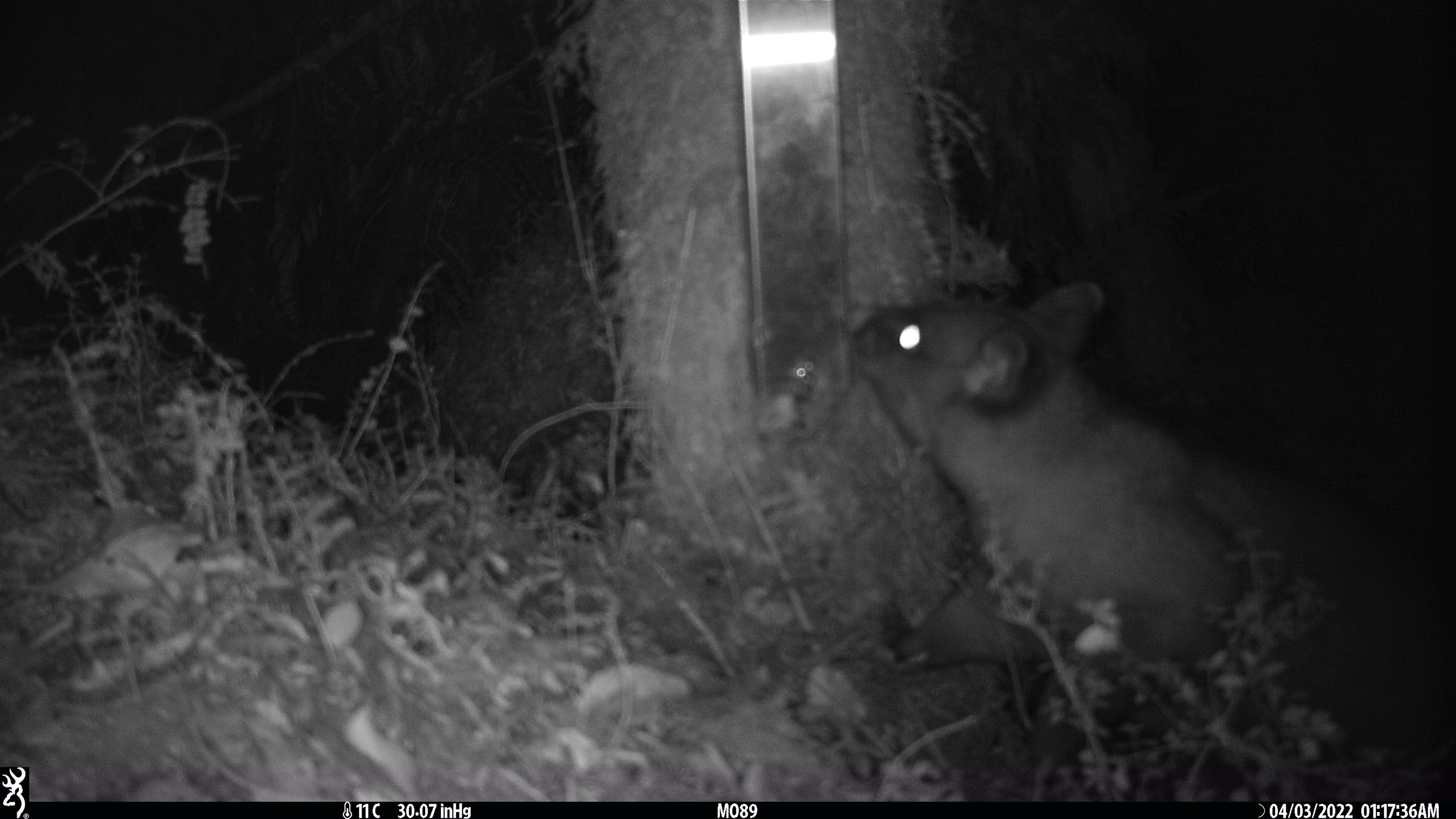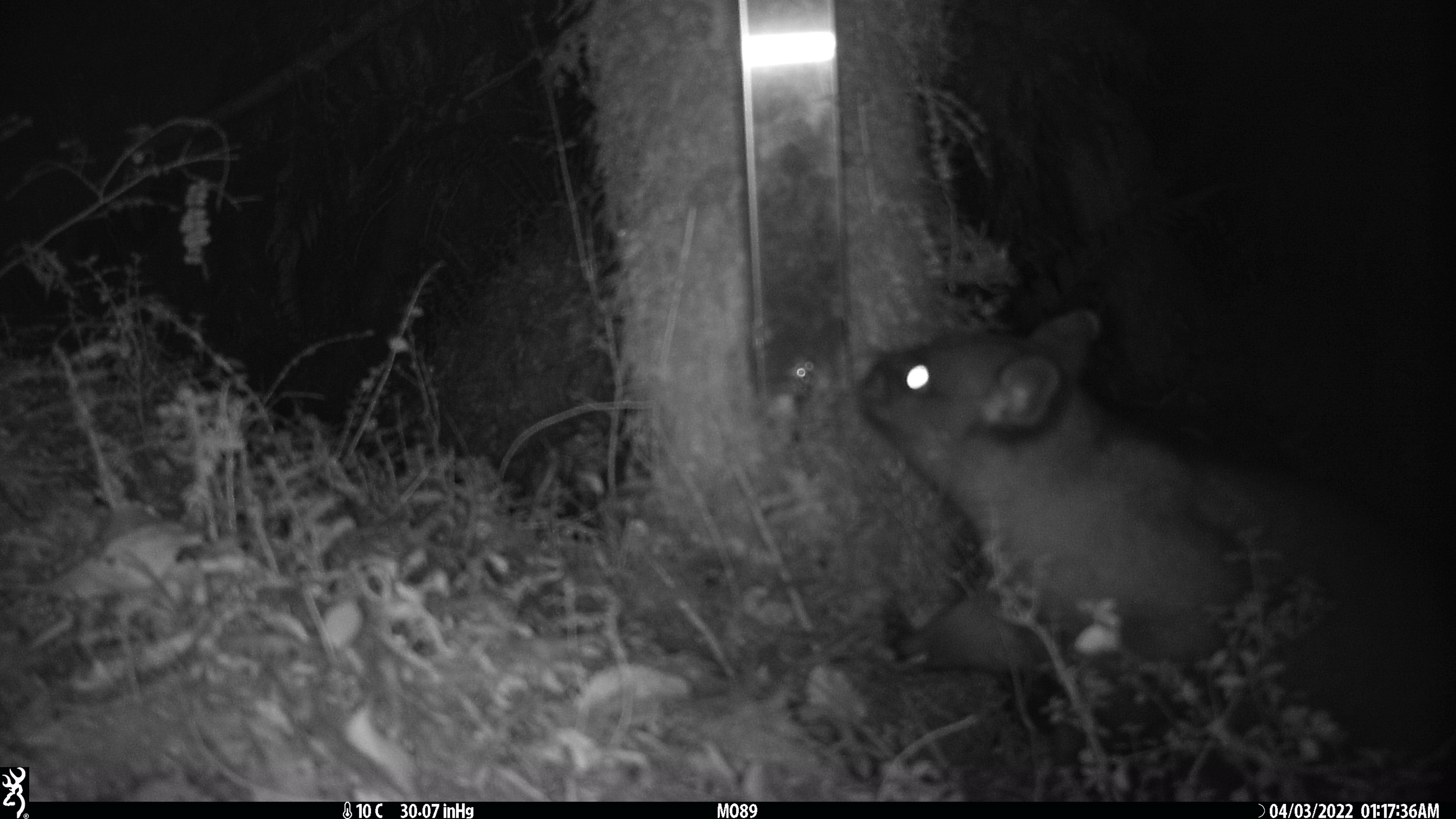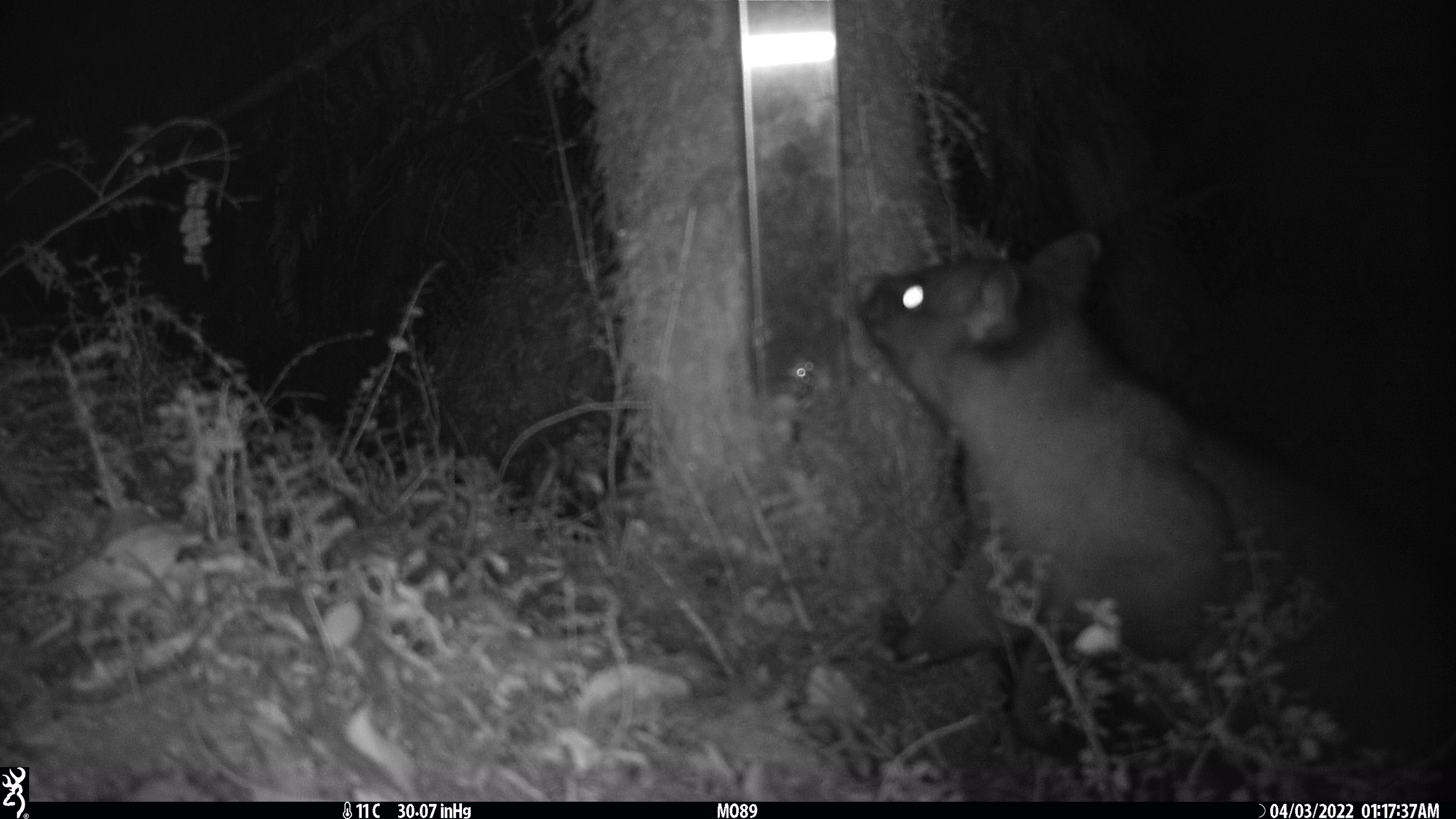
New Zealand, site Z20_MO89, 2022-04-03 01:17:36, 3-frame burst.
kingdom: Animalia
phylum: Chordata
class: Mammalia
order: Diprotodontia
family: Phalangeridae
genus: Trichosurus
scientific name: Trichosurus vulpecula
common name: common brushtail possum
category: possum